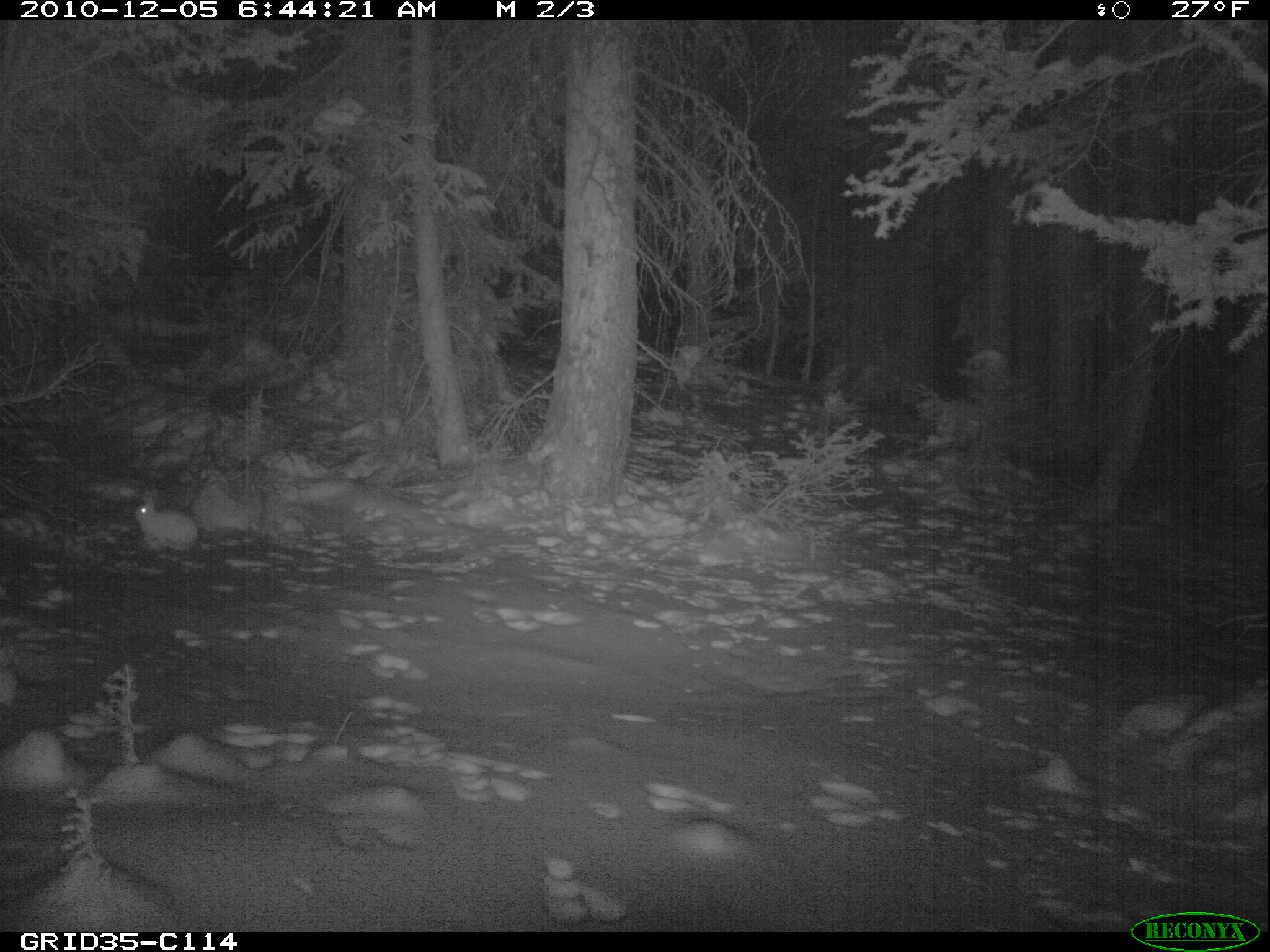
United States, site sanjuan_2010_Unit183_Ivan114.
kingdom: Animalia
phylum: Chordata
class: Mammalia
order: Lagomorpha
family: Leporidae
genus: Lepus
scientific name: Lepus americanus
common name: snowshoe hare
Lepus americanus (snowshoe hare).